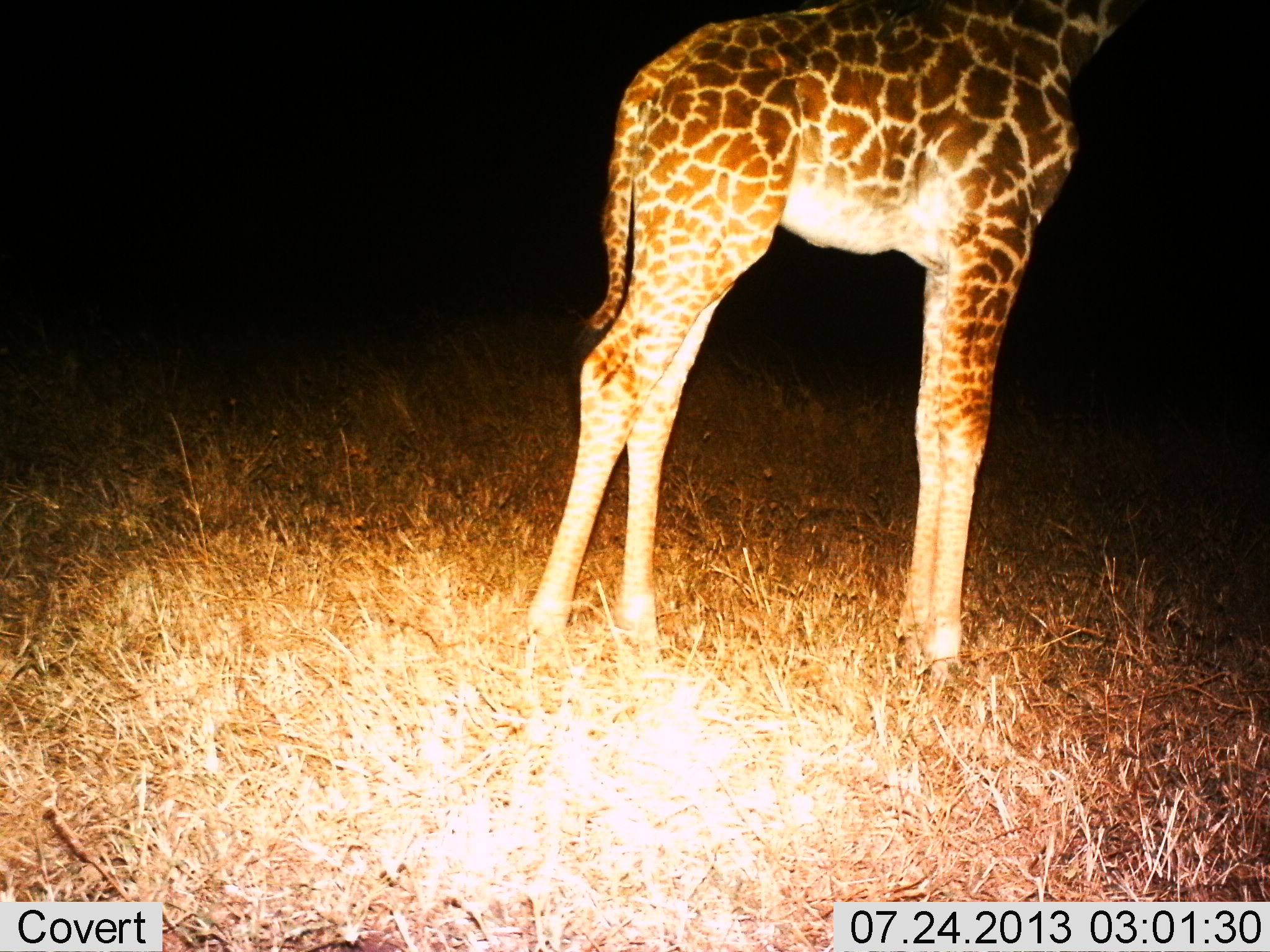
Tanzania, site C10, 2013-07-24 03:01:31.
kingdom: Animalia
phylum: Chordata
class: Mammalia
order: Artiodactyla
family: Giraffidae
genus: Giraffa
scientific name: Giraffa camelopardalis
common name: giraffe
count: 1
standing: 100%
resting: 0%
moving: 0%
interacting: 0%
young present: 10%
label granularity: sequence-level